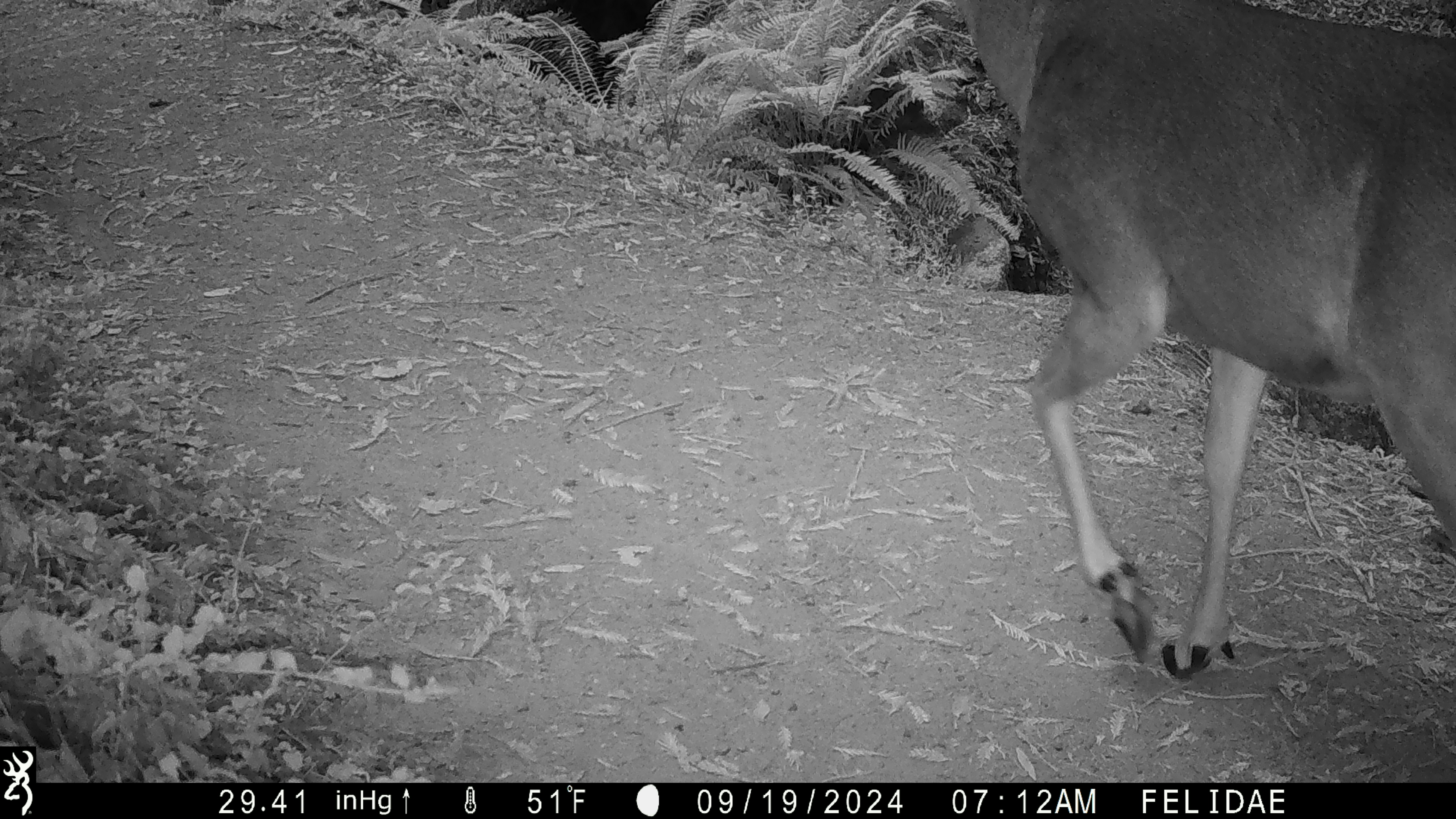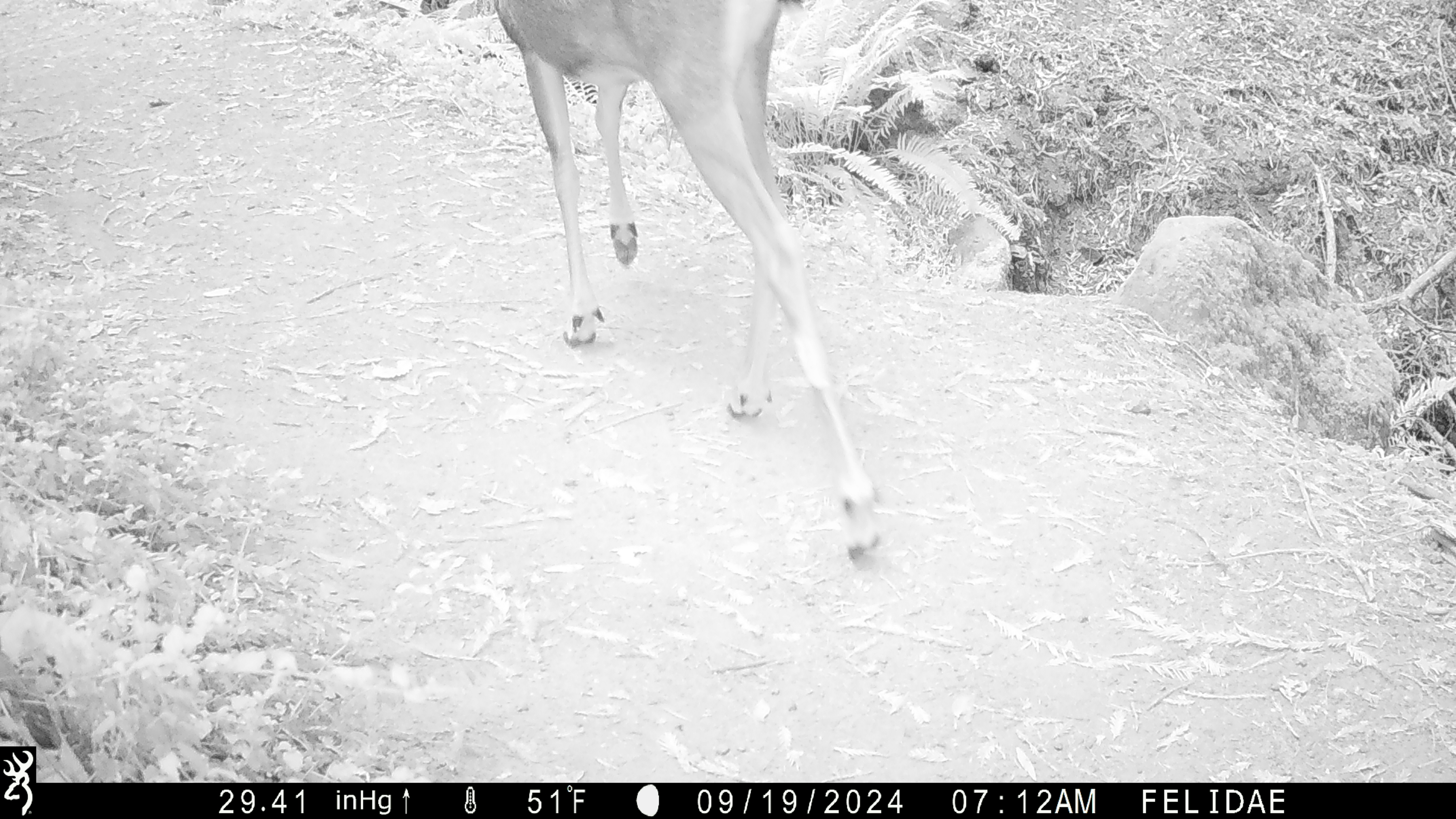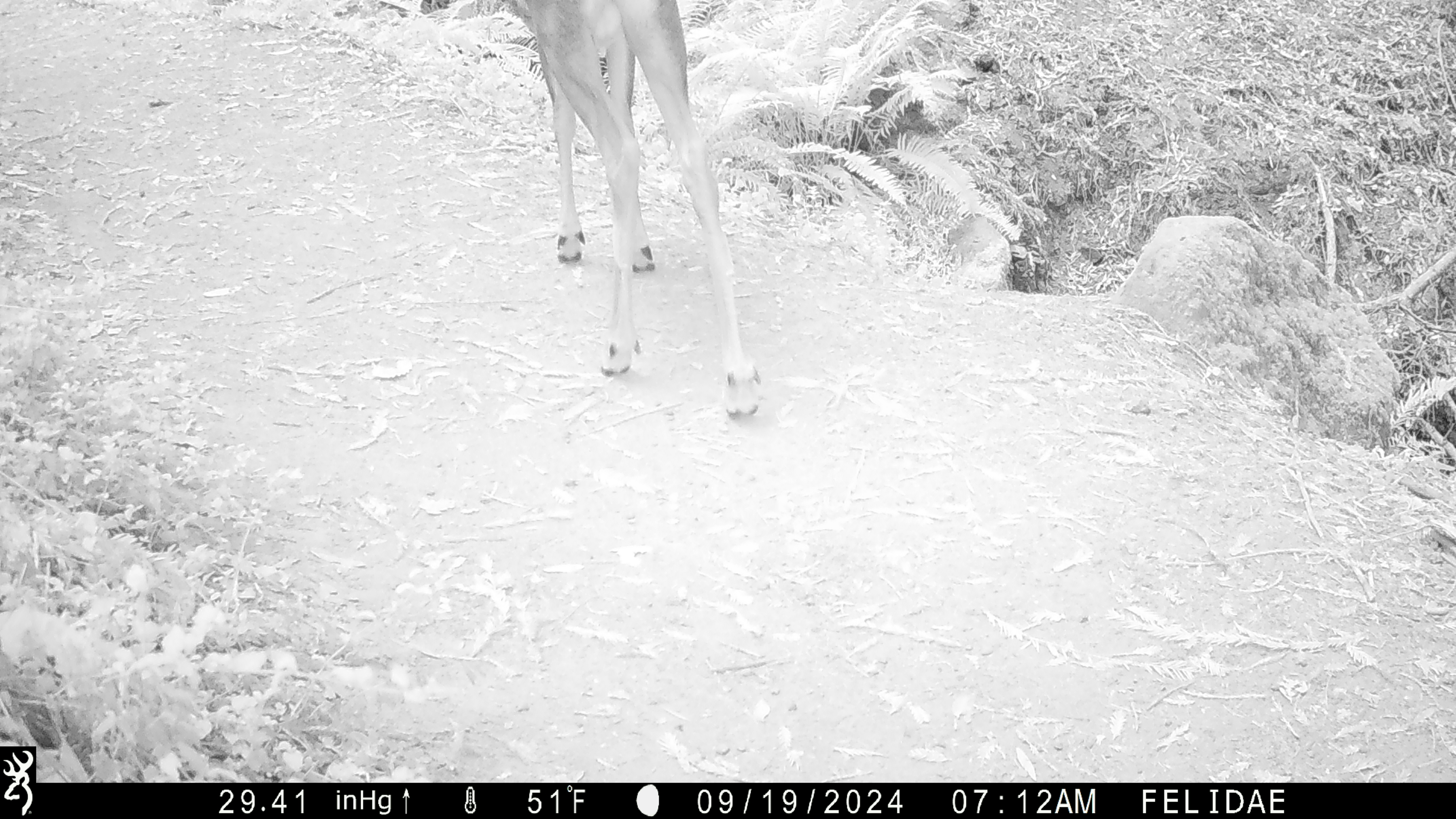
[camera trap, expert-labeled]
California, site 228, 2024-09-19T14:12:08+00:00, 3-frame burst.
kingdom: Animalia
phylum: Chordata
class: Mammalia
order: Artiodactyla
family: Cervidae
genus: Odocoileus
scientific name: Odocoileus hemionus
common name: mule deer